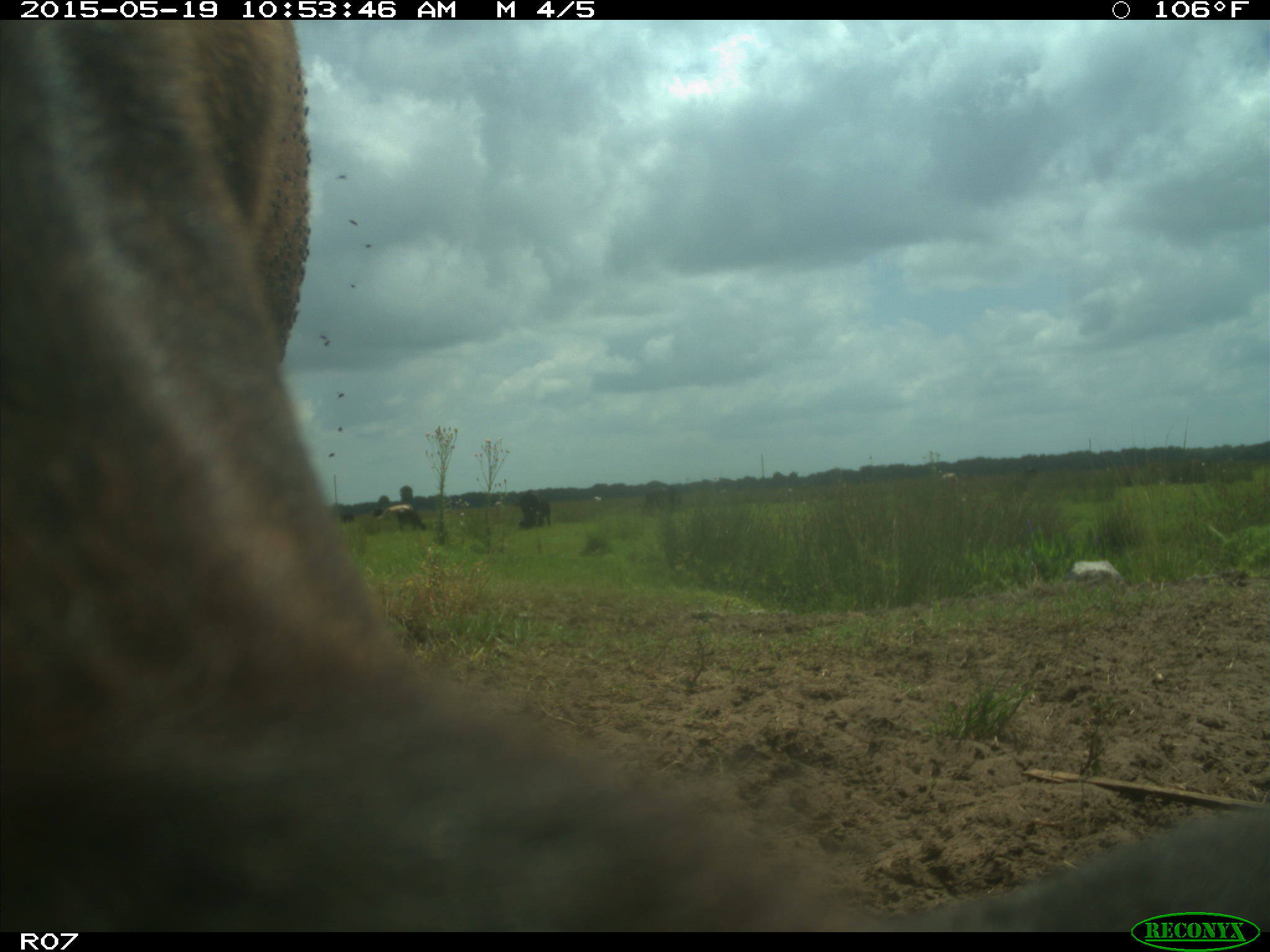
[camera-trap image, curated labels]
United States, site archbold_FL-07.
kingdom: Animalia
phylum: Chordata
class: Mammalia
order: Artiodactyla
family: Bovidae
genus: Bos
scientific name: Bos taurus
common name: domestic cow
Bos taurus (domestic cow).